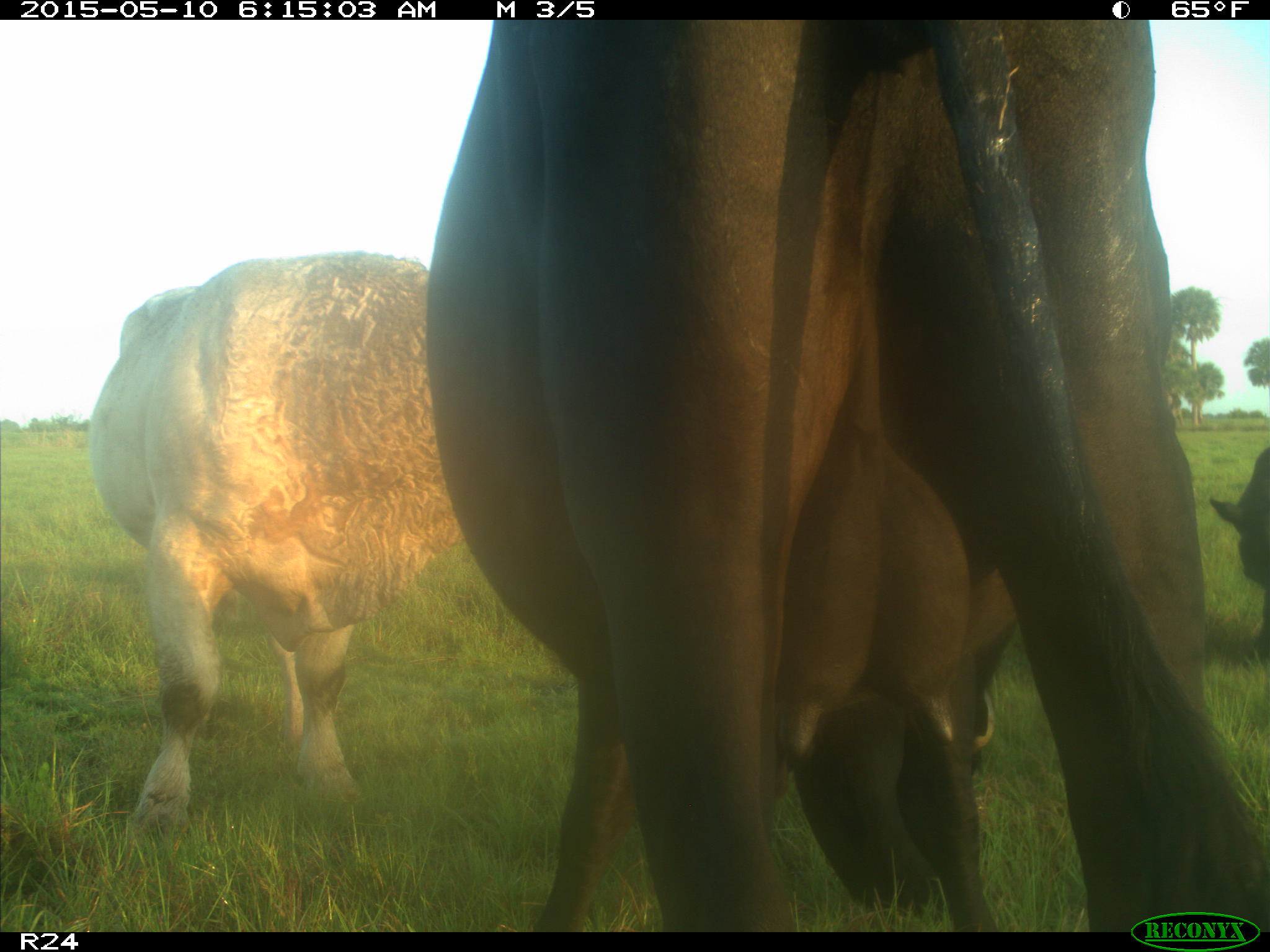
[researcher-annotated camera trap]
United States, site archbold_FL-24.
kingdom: Animalia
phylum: Chordata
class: Mammalia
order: Artiodactyla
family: Bovidae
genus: Bos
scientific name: Bos taurus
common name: domestic cow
Bos taurus (domestic cow).